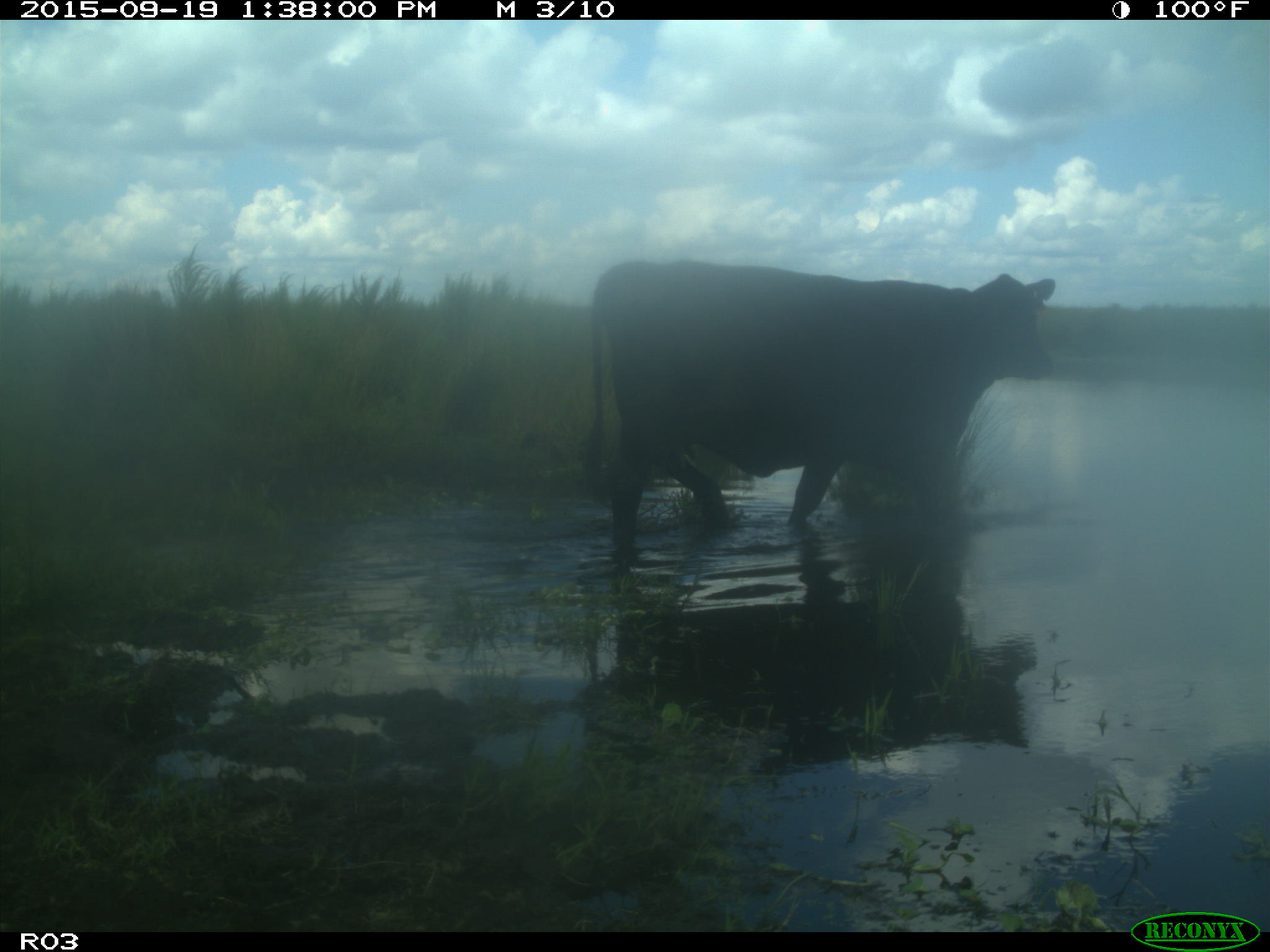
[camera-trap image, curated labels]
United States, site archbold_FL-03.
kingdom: Animalia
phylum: Chordata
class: Mammalia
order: Artiodactyla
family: Bovidae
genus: Bos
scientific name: Bos taurus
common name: domestic cow